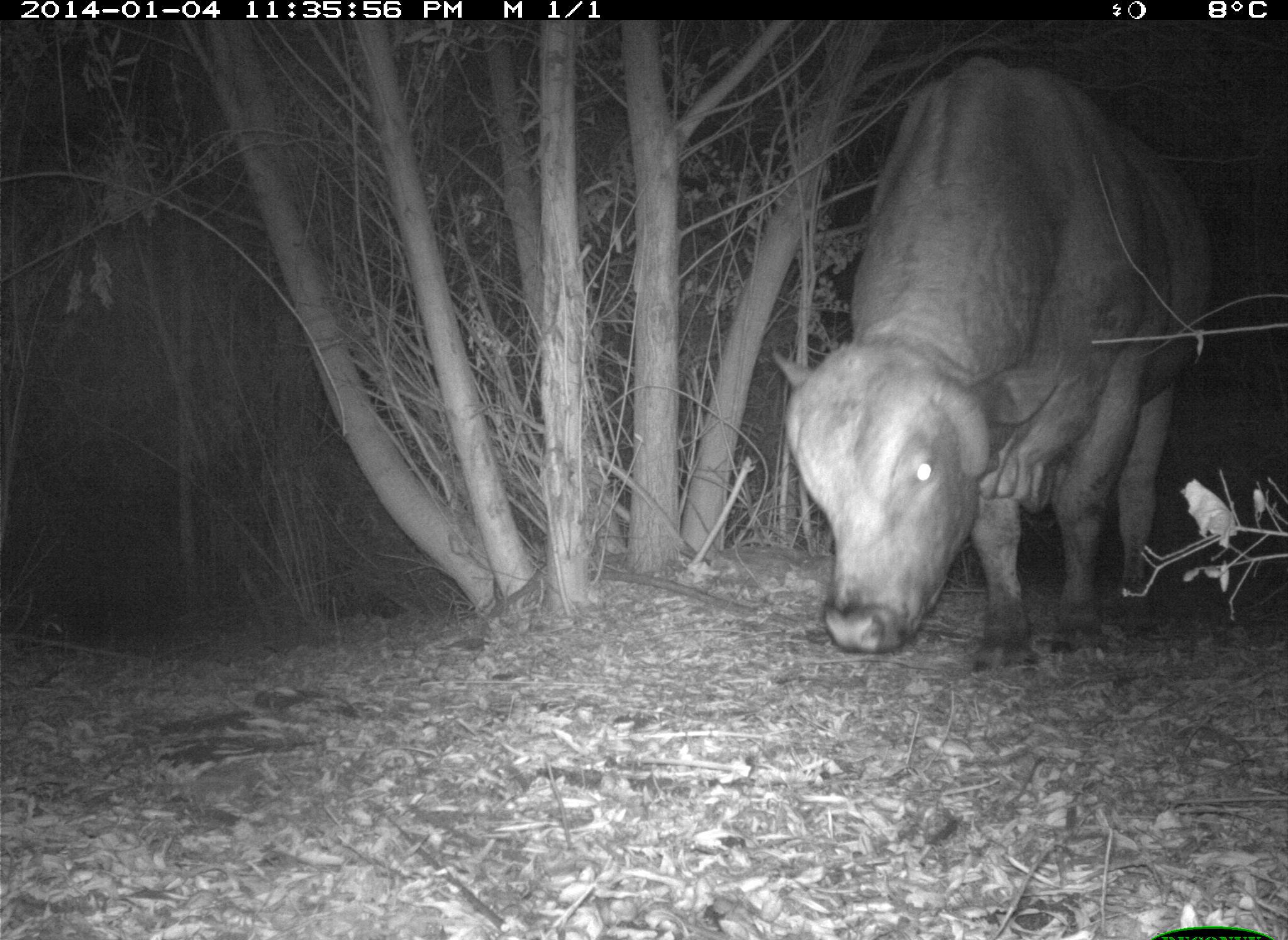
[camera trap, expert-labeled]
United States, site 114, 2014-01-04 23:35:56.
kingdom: Animalia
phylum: Chordata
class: Mammalia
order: Artiodactyla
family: Bovidae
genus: Bos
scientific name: Bos taurus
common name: cow